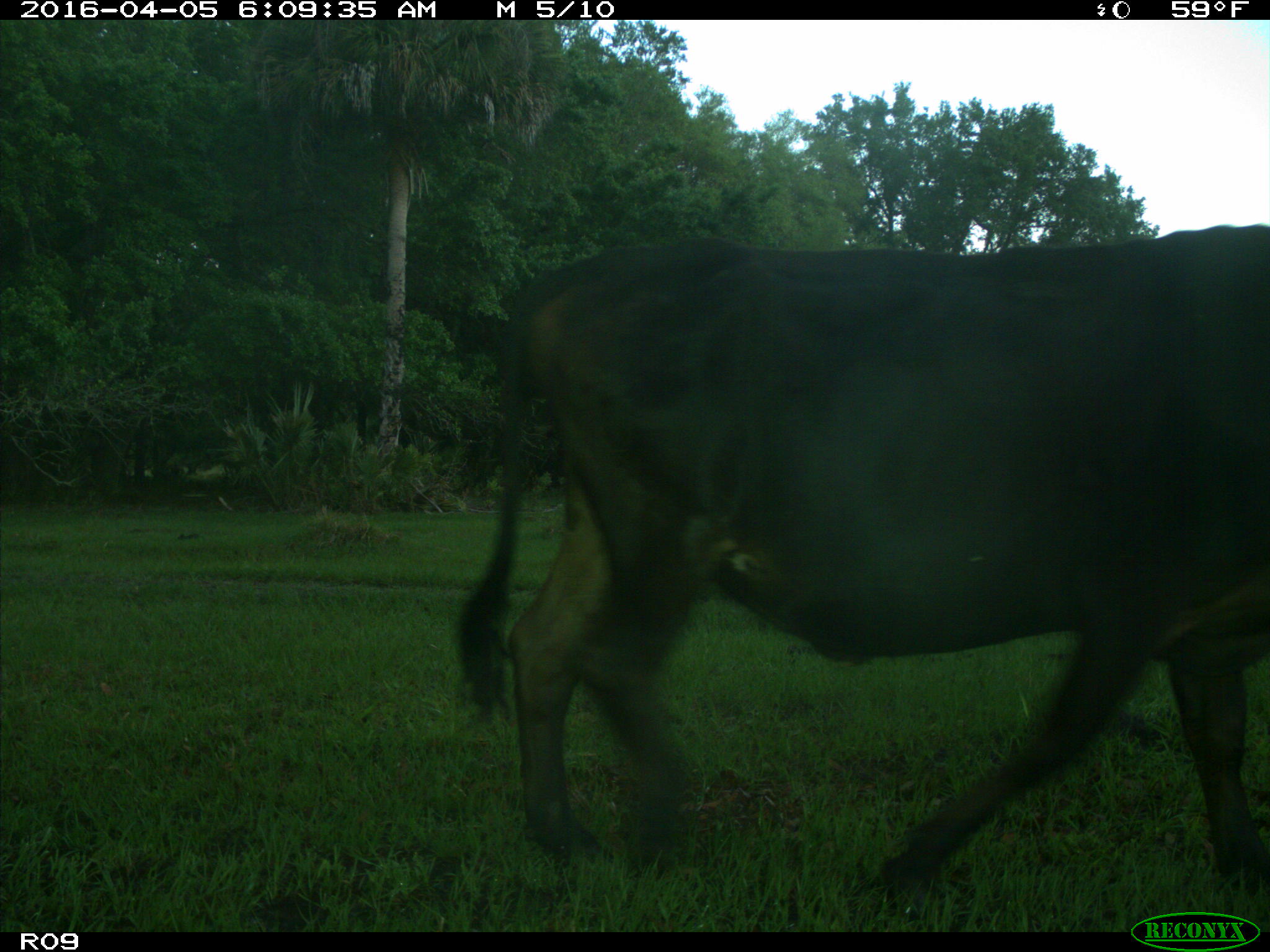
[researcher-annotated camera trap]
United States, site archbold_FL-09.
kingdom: Animalia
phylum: Chordata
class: Mammalia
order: Artiodactyla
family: Bovidae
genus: Bos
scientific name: Bos taurus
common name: domestic cow